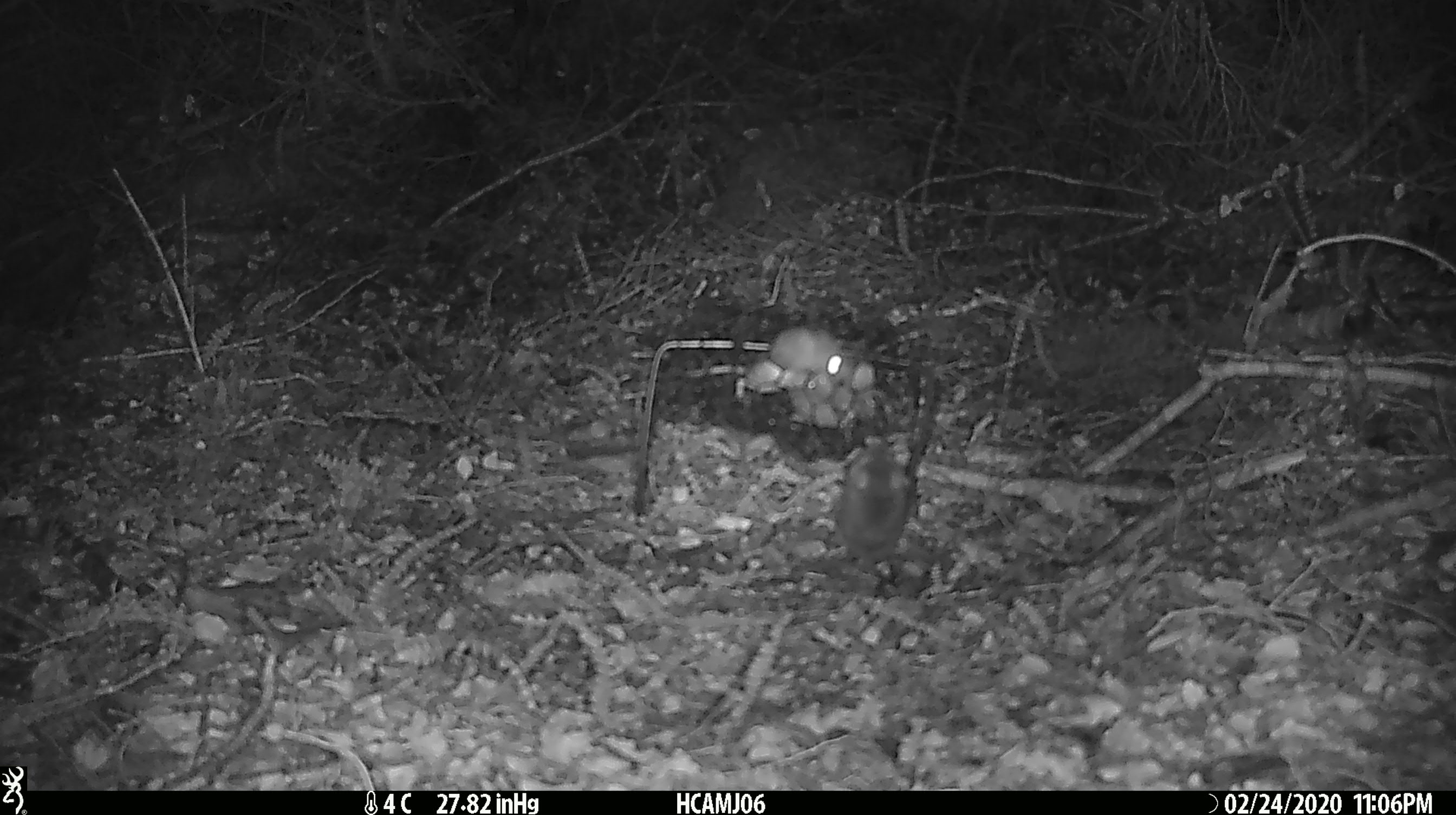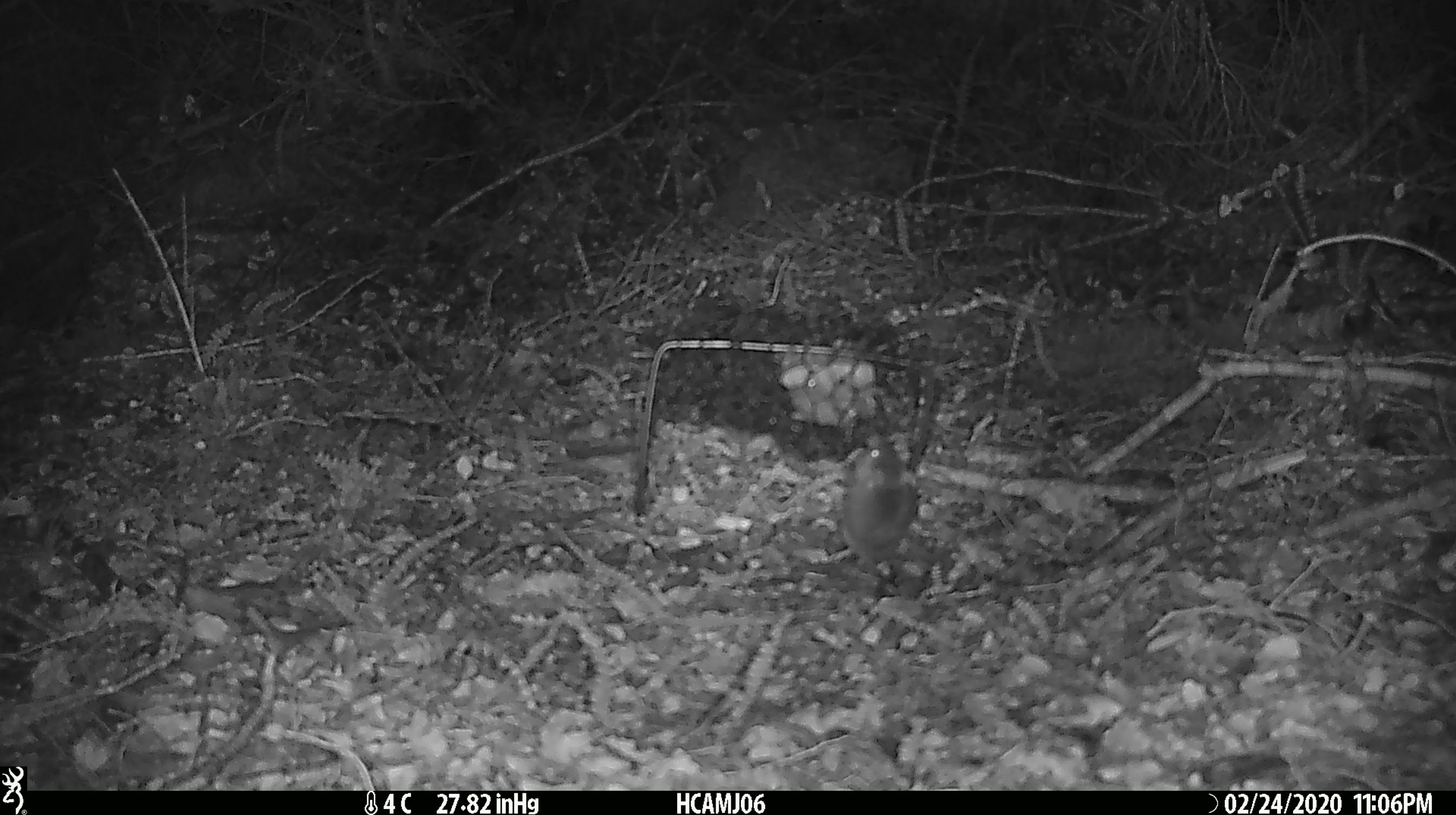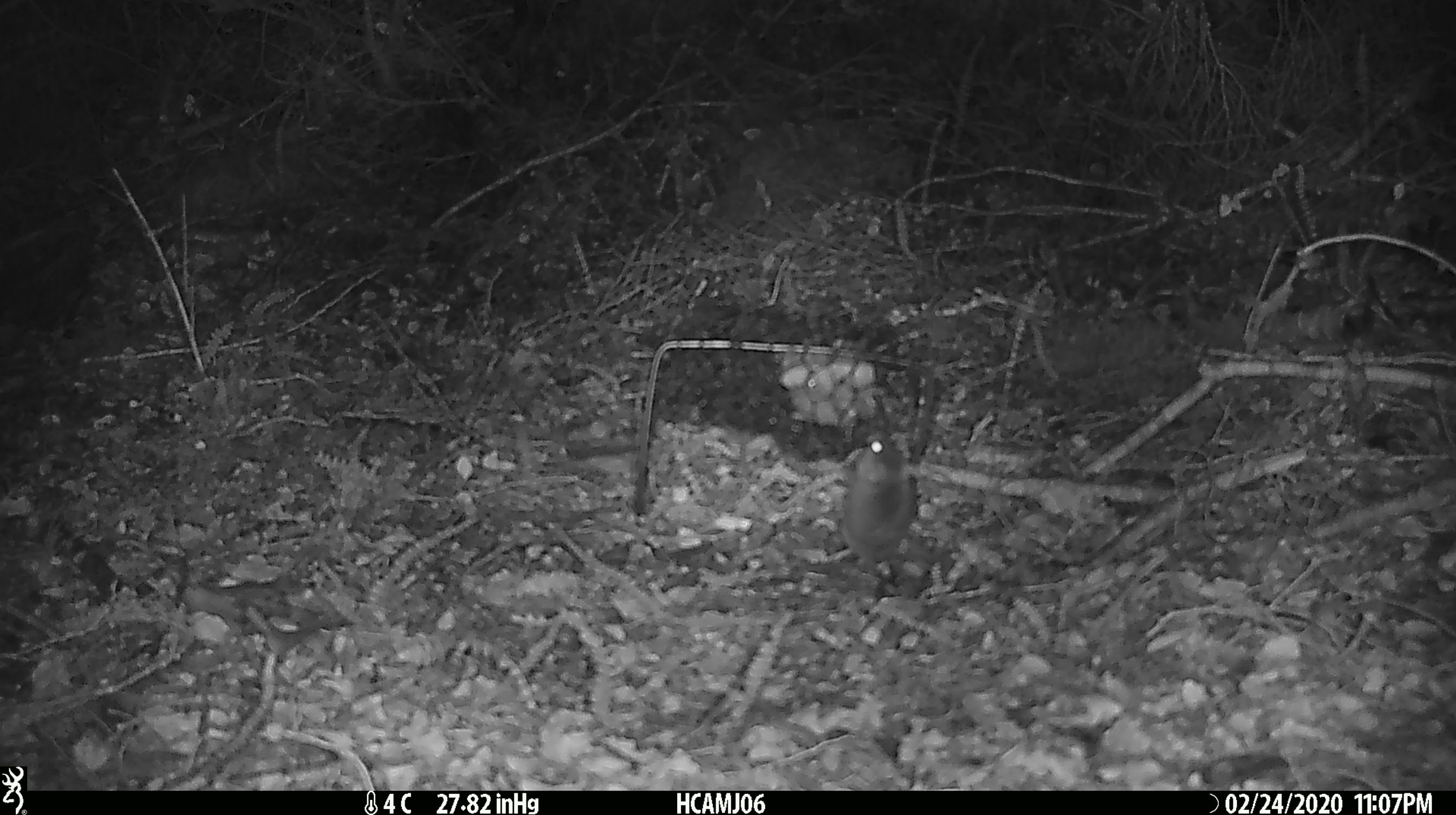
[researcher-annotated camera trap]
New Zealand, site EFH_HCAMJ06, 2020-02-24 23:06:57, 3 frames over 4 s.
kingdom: Animalia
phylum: Chordata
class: Mammalia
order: Rodentia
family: Muridae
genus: Mus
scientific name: Mus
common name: mouse